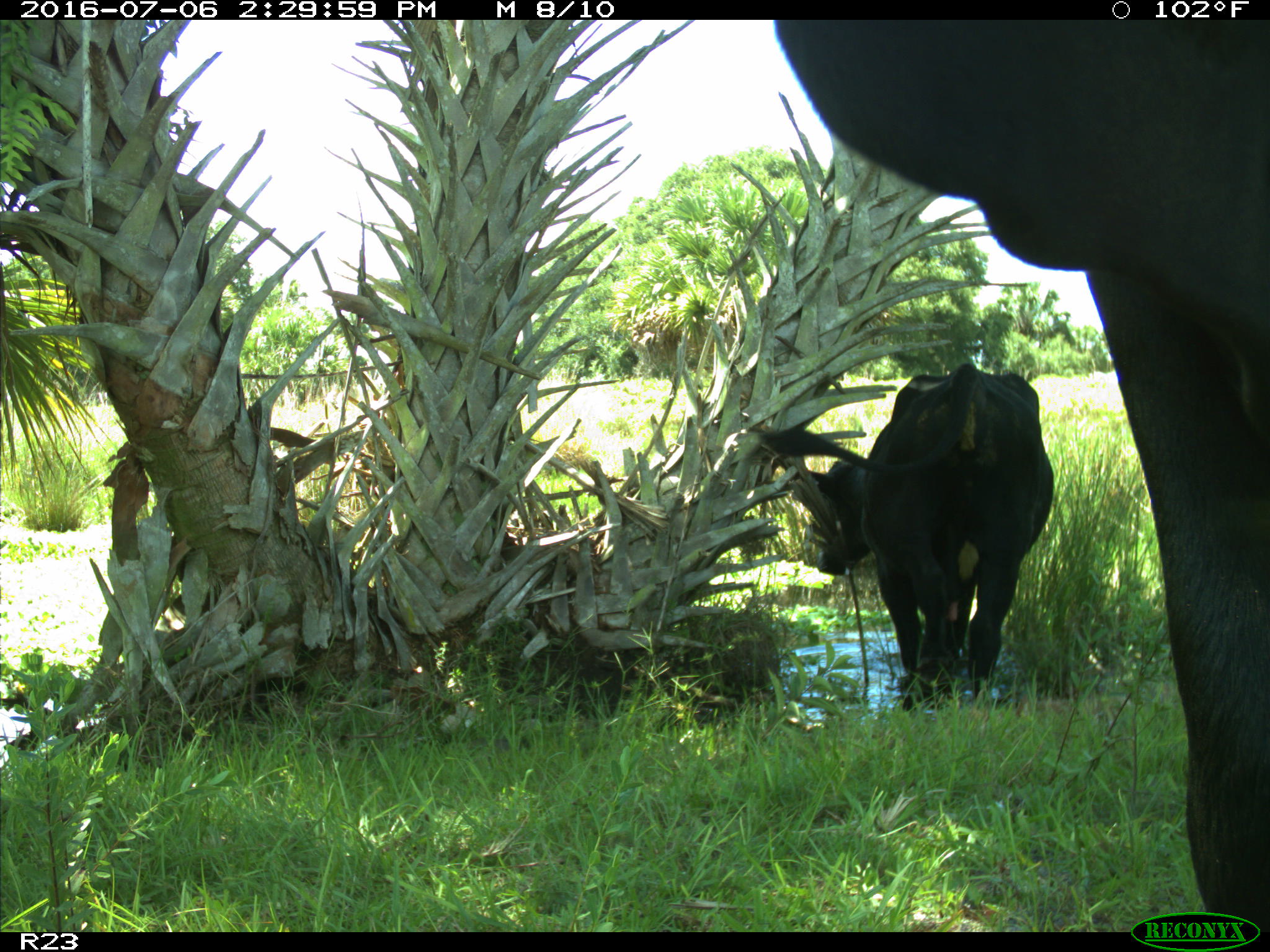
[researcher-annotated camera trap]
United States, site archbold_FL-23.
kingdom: Animalia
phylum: Chordata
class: Mammalia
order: Artiodactyla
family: Bovidae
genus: Bos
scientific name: Bos taurus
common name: domestic cow